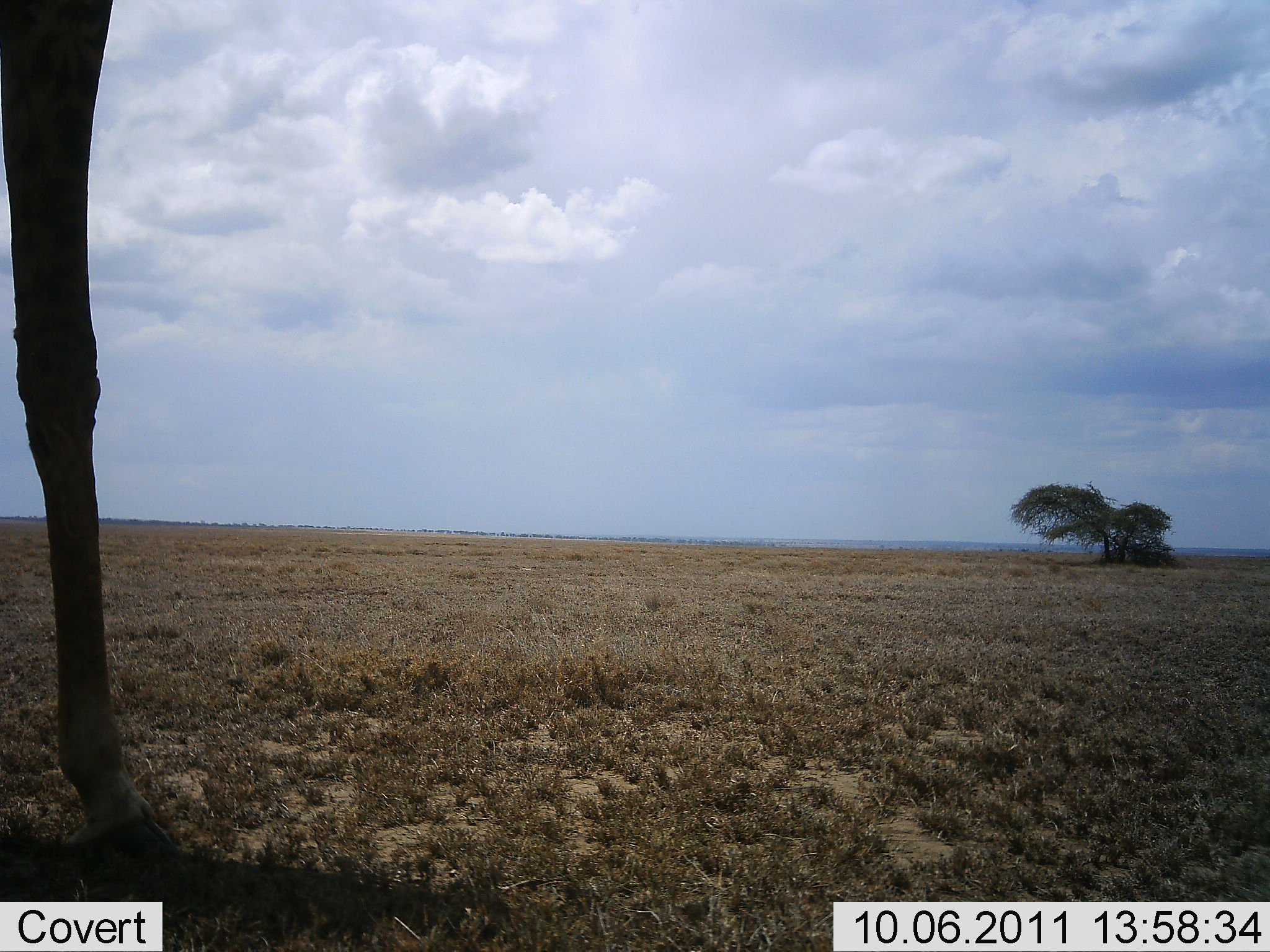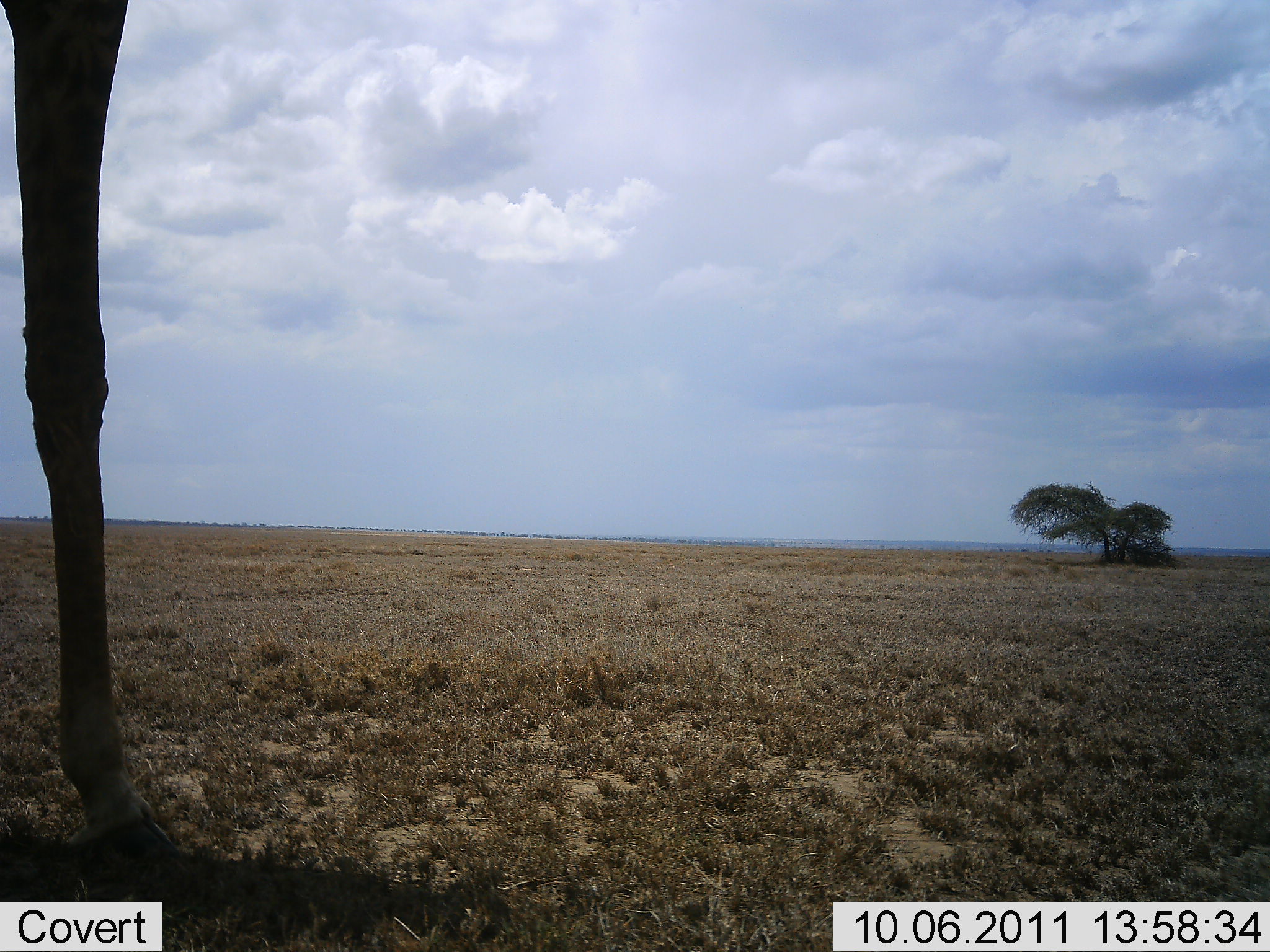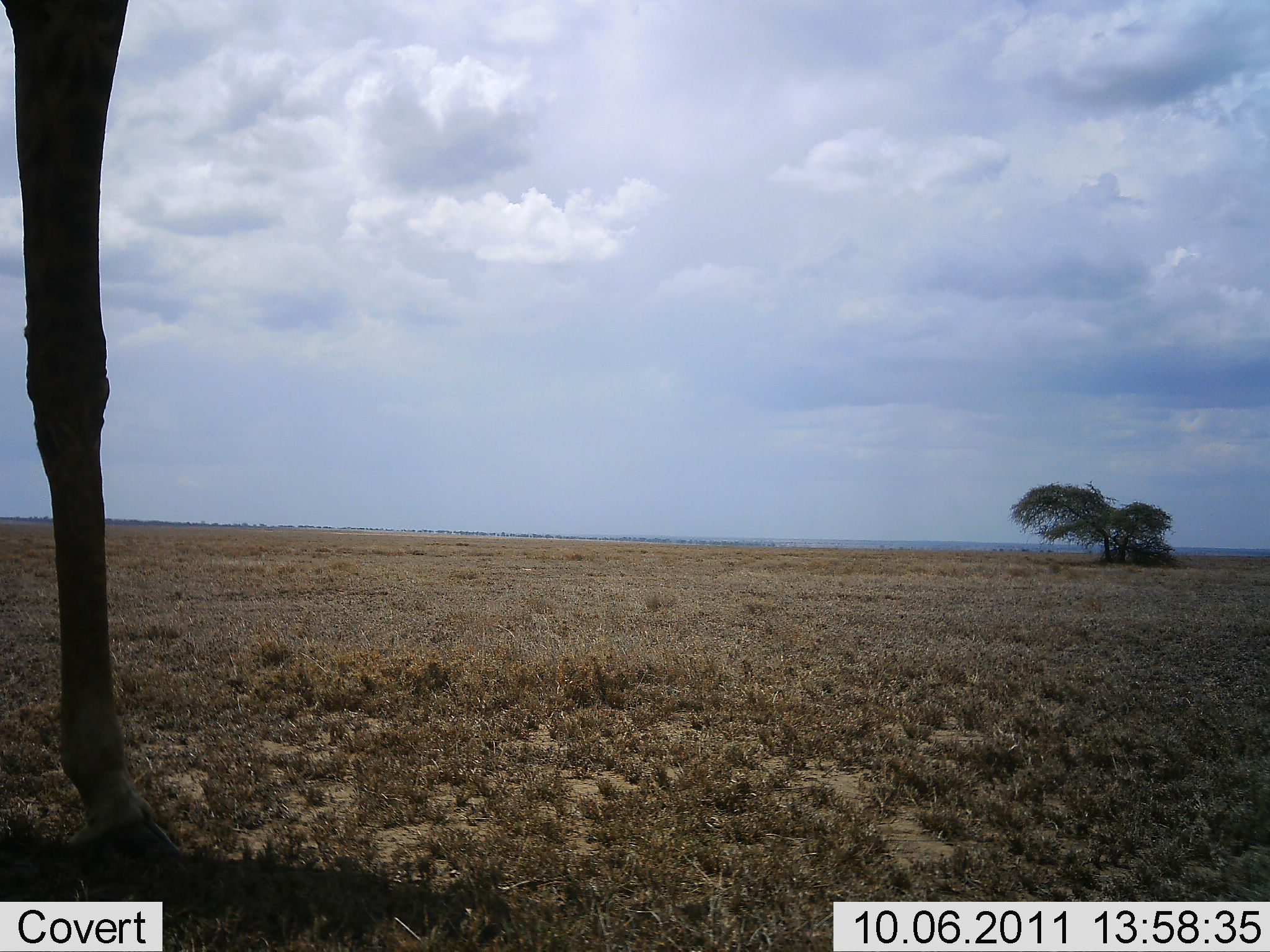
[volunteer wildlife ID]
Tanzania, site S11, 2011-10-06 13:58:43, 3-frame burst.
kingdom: Animalia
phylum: Chordata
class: Mammalia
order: Artiodactyla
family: Giraffidae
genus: Giraffa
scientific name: Giraffa camelopardalis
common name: giraffe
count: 1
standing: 100%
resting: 0%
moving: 0%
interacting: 0%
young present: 0%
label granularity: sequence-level